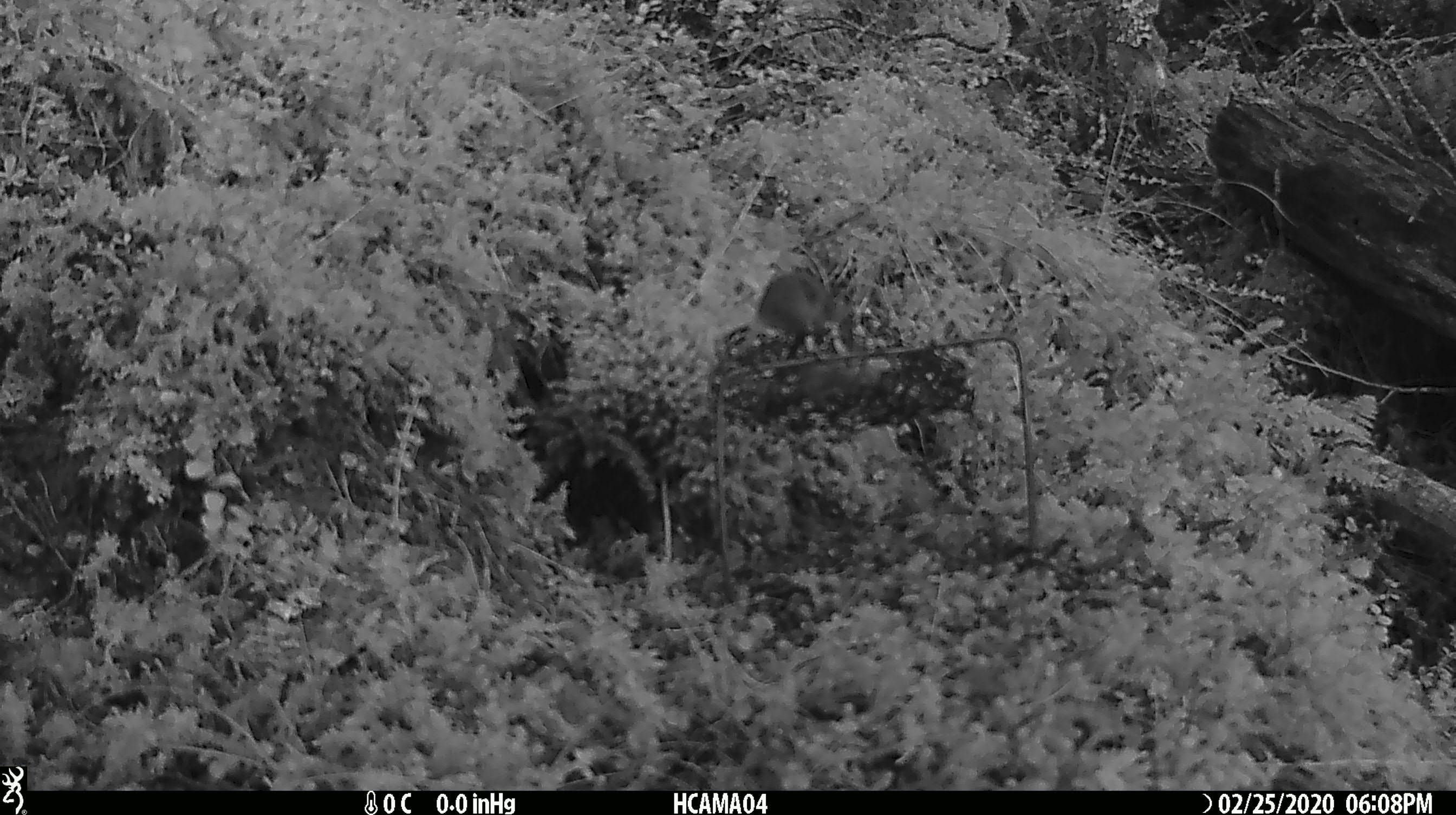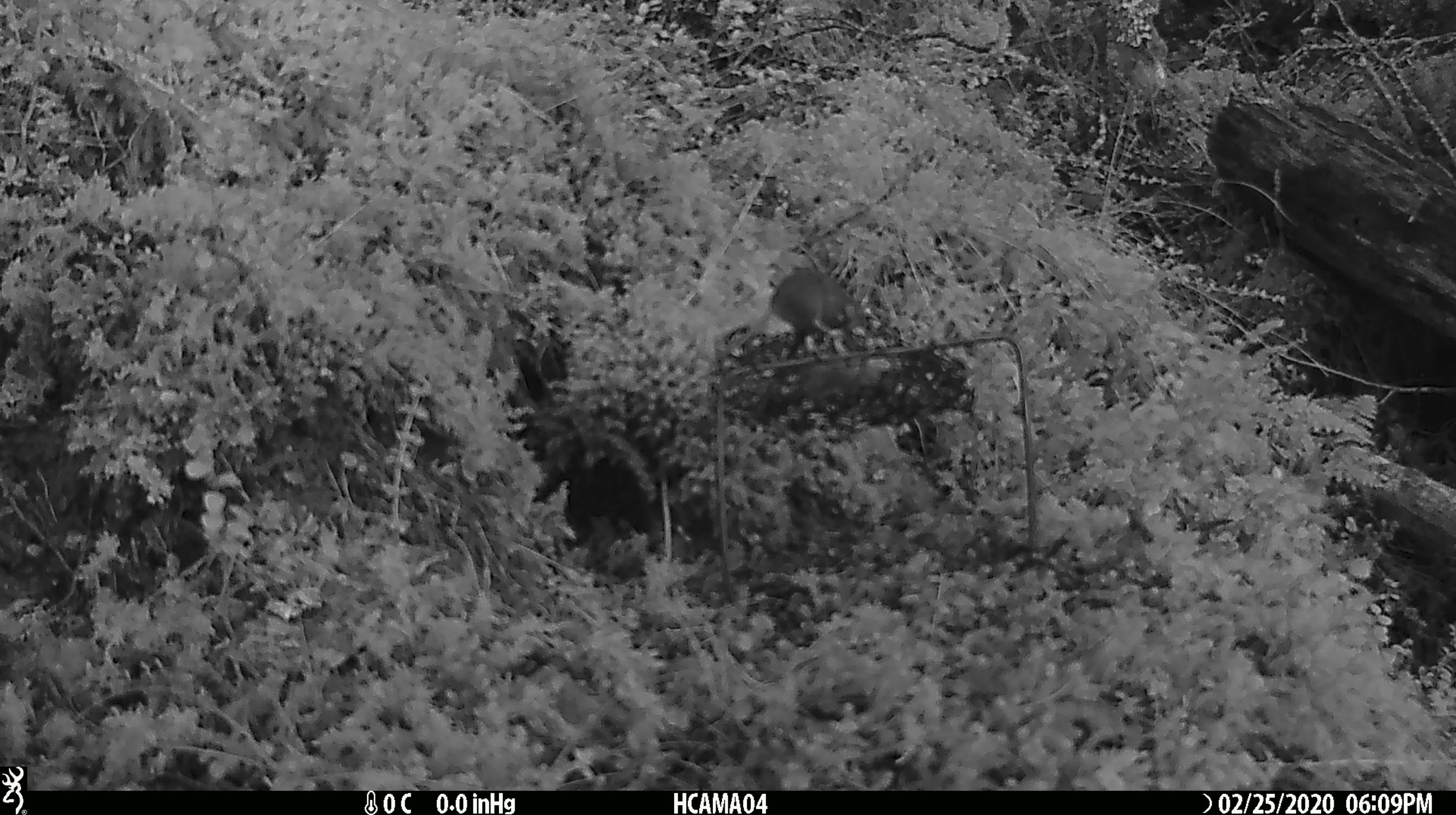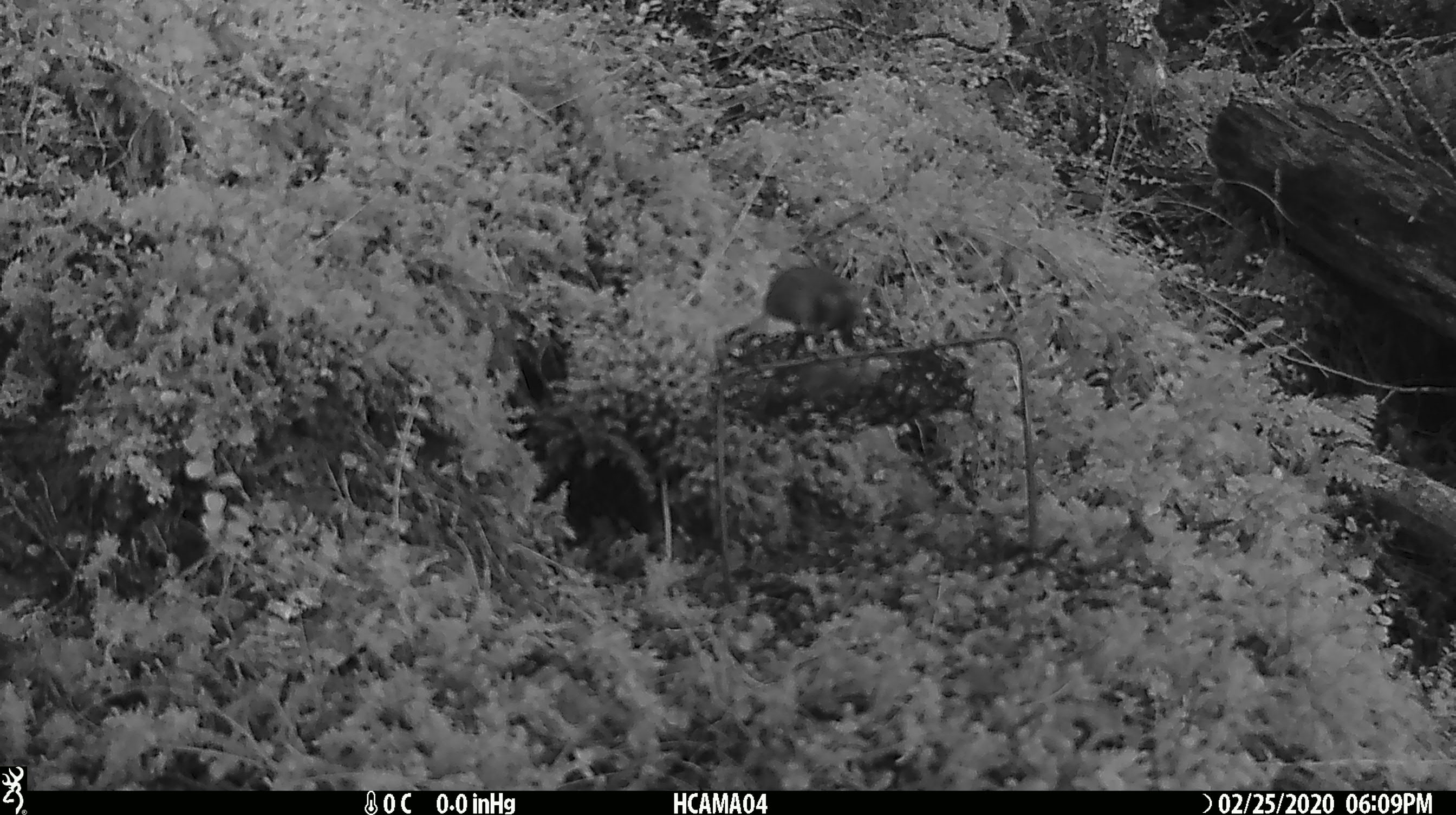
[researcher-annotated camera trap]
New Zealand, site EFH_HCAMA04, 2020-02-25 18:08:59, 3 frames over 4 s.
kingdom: Animalia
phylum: Chordata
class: Mammalia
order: Rodentia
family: Muridae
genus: Mus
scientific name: Mus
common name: mouse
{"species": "mouse (Mus)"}